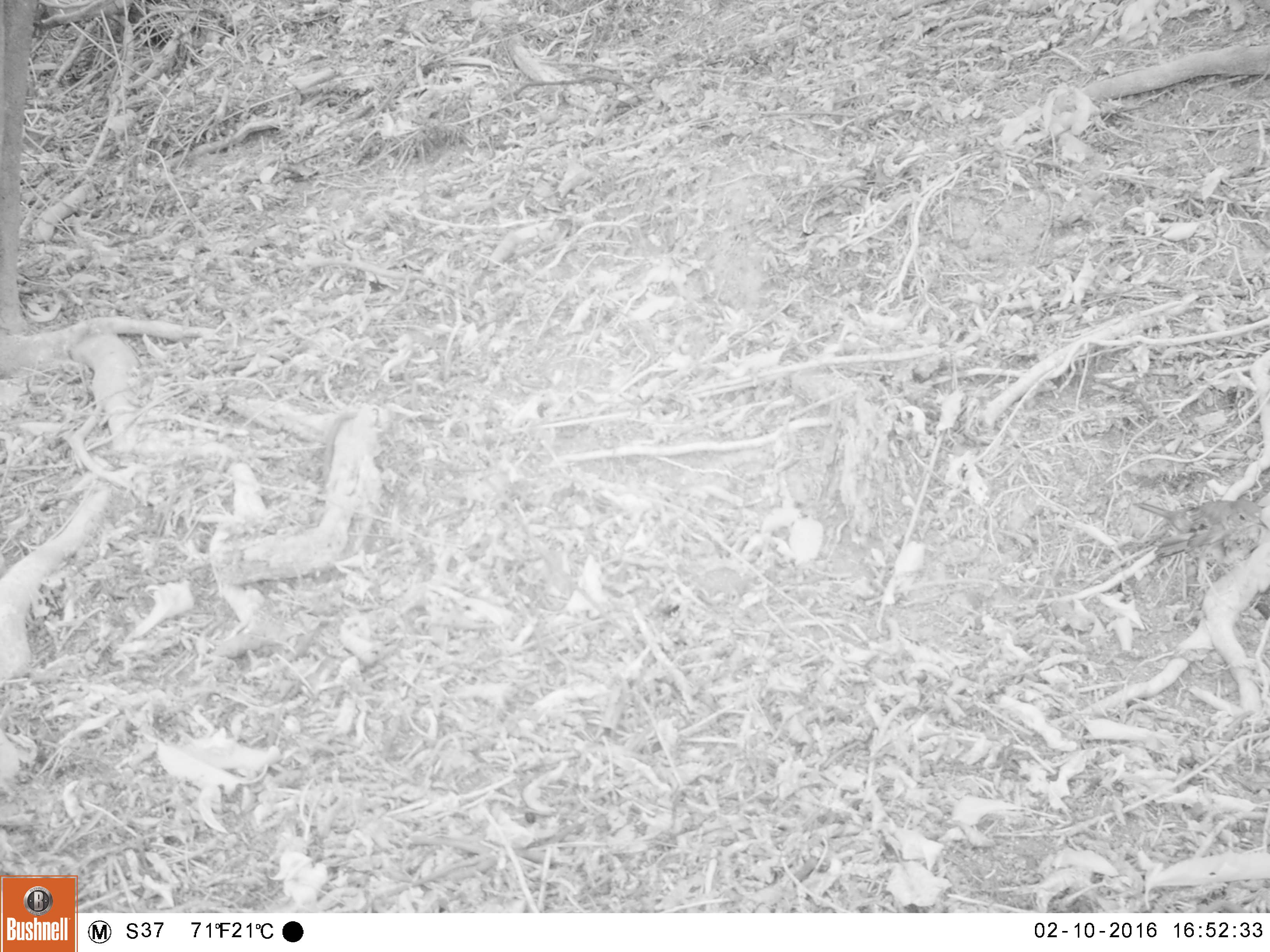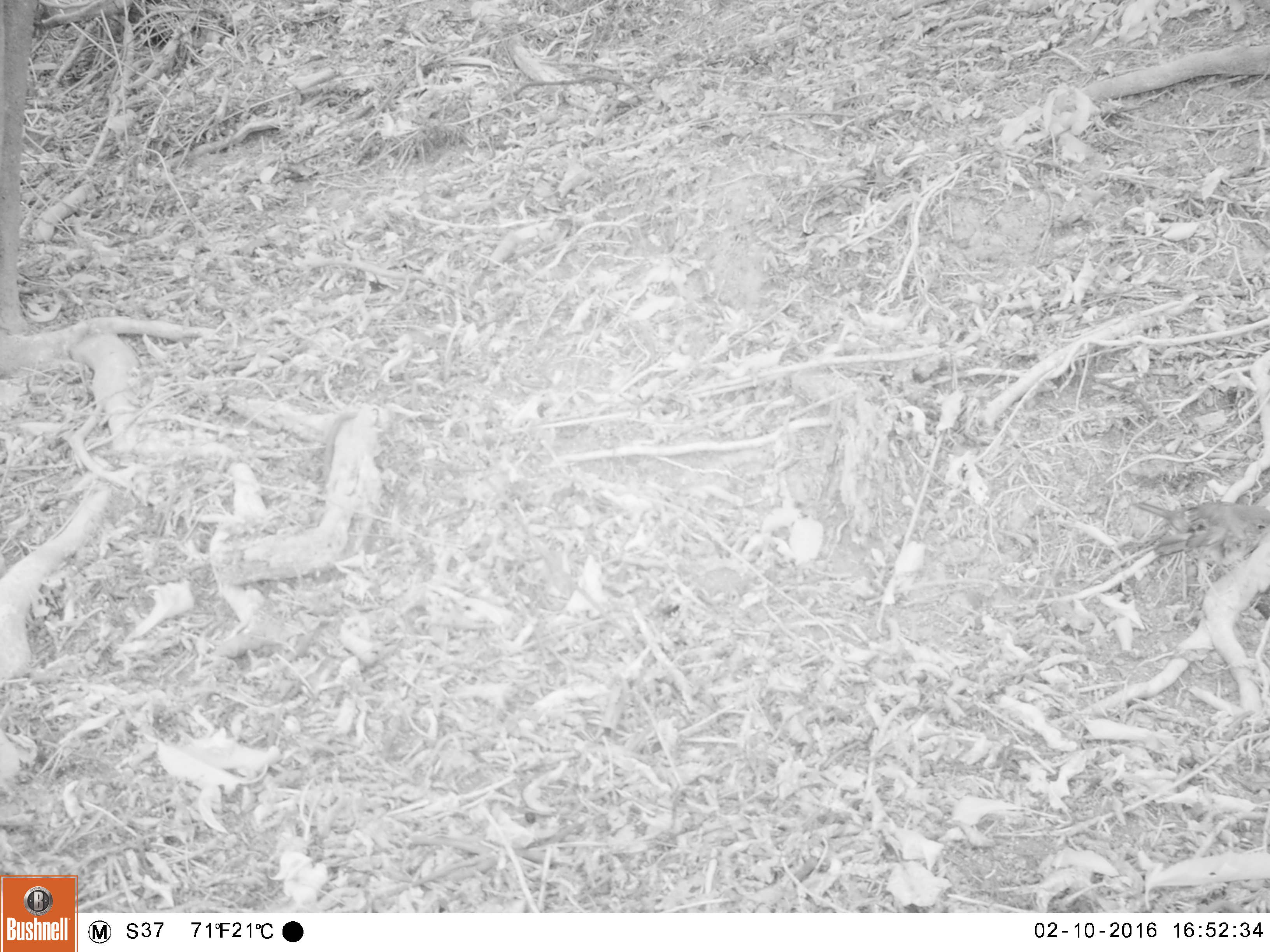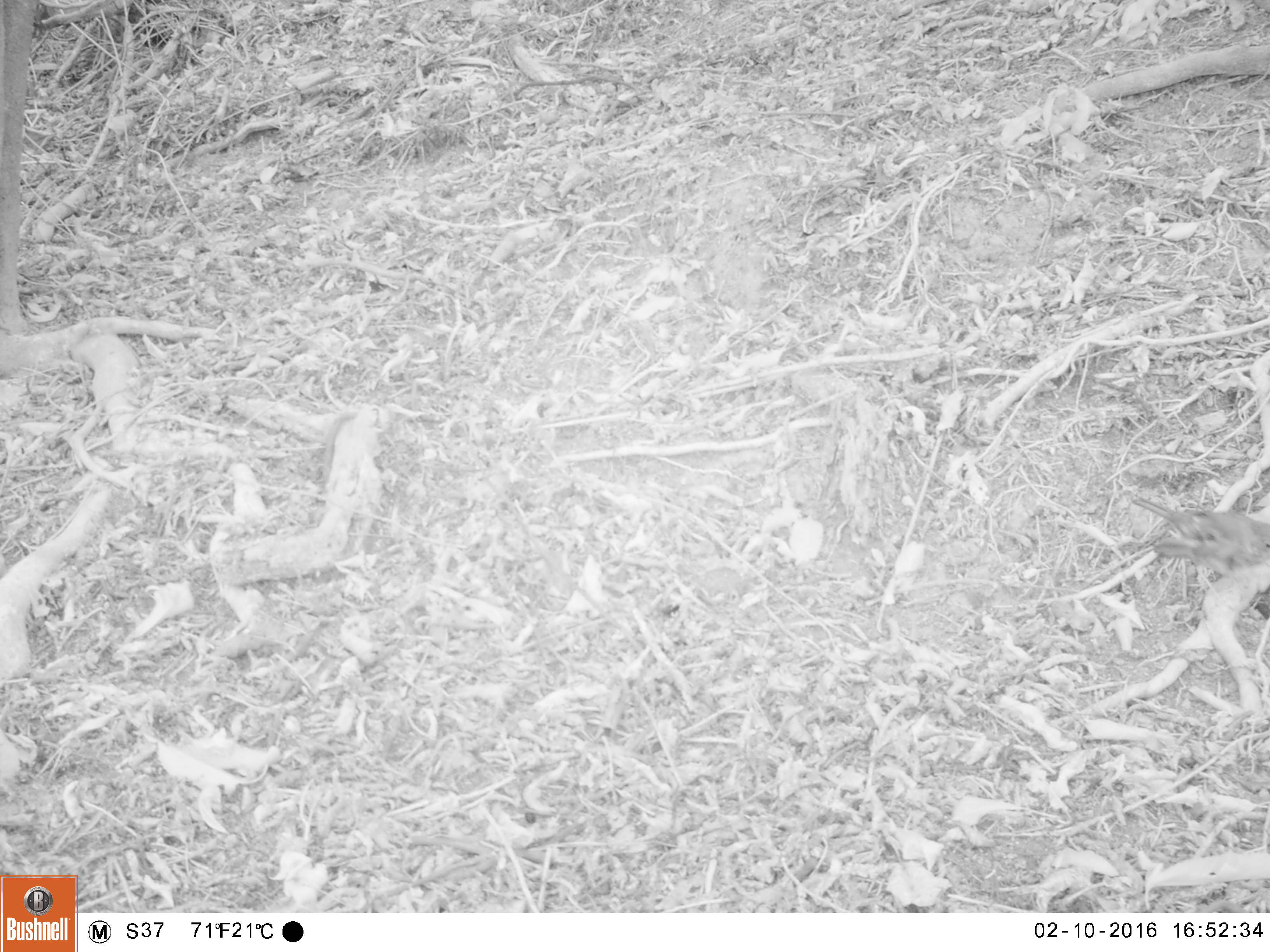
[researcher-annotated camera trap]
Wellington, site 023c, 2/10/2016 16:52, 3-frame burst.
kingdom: Animalia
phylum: Chordata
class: Aves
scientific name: Aves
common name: bird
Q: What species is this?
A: Bird (Aves).